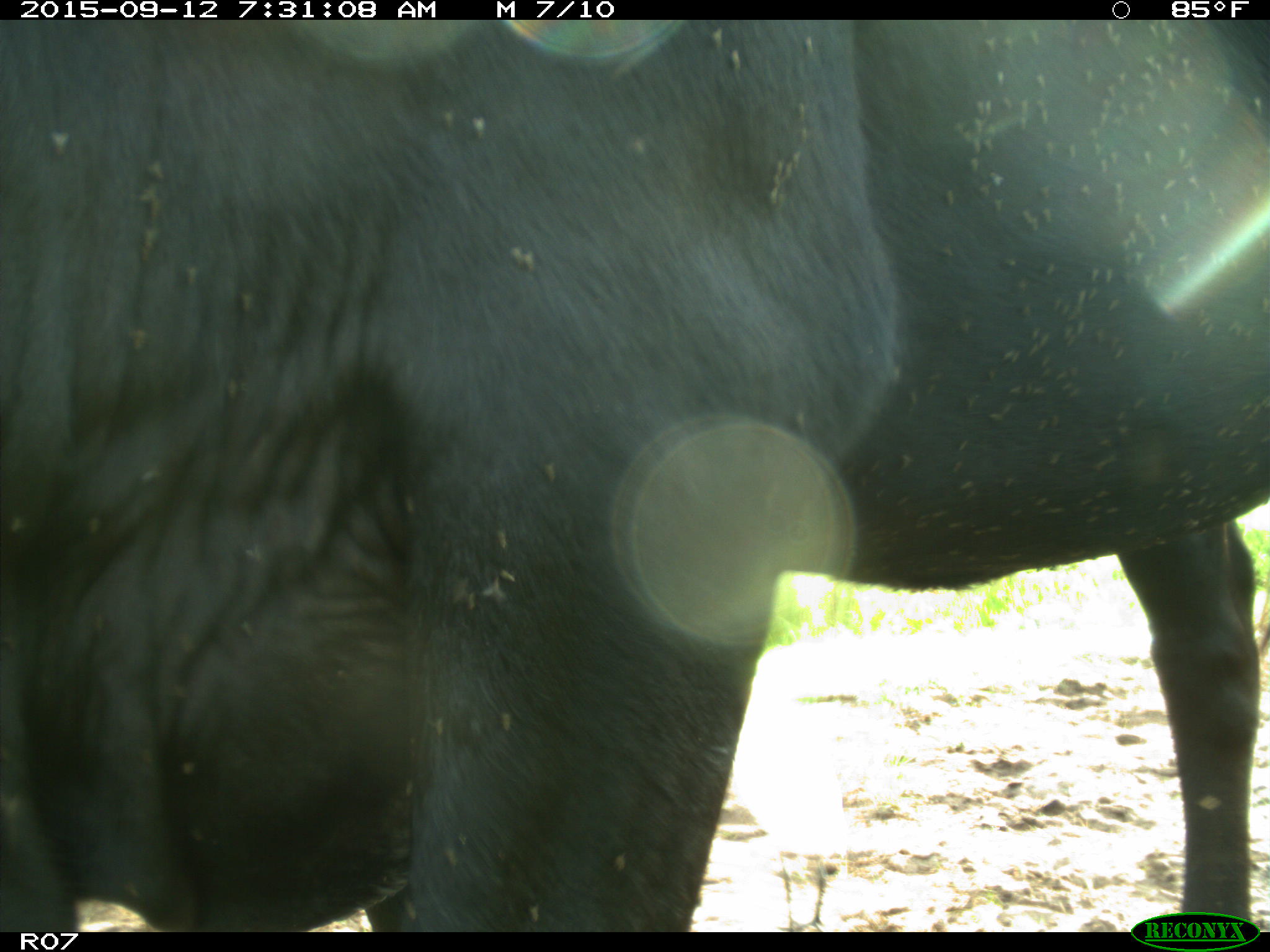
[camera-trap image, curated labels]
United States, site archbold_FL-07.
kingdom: Animalia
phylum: Chordata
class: Mammalia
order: Artiodactyla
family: Bovidae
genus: Bos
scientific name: Bos taurus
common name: domestic cow